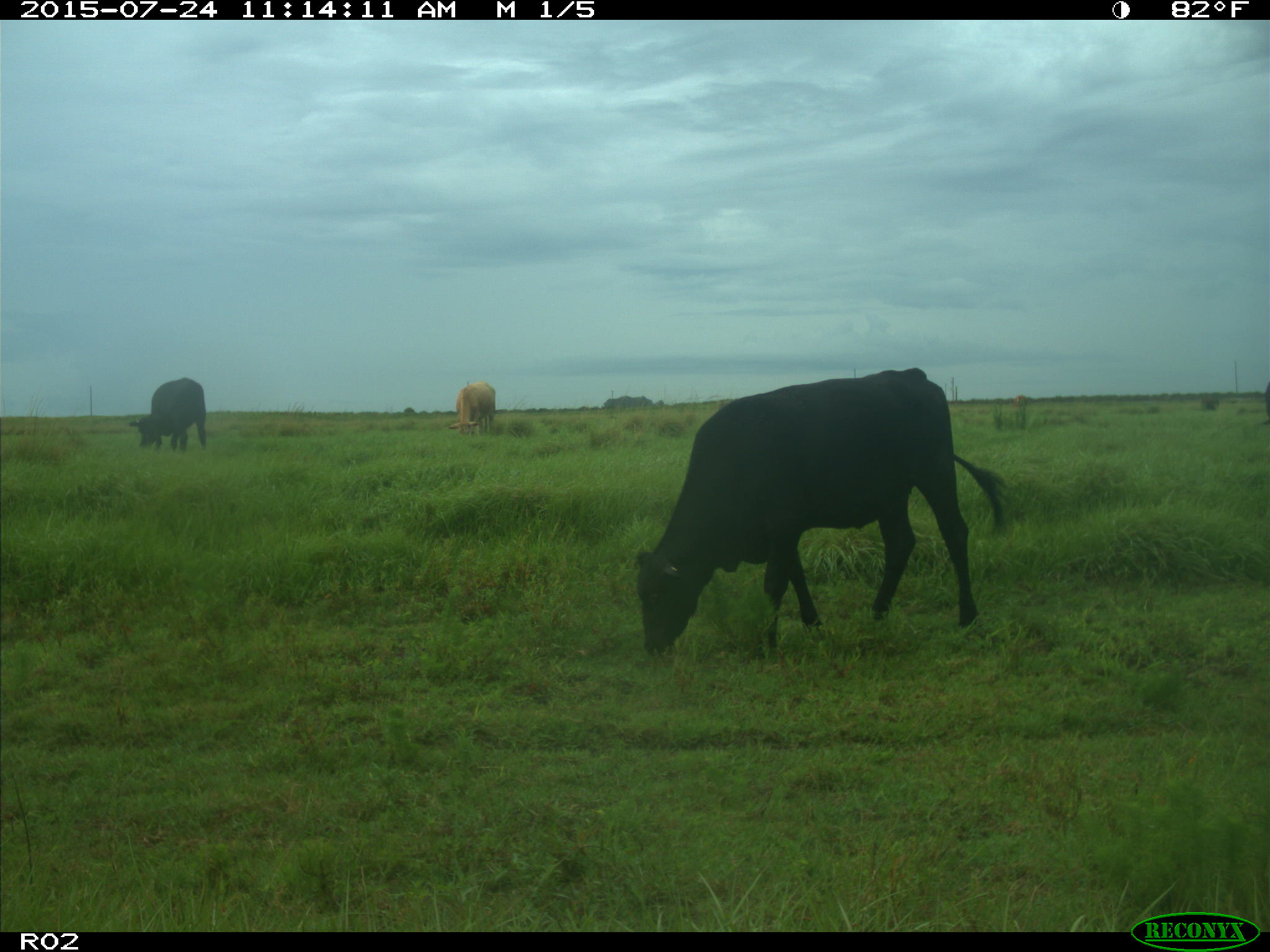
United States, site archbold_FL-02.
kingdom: Animalia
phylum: Chordata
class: Mammalia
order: Artiodactyla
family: Bovidae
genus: Bos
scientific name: Bos taurus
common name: domestic cow